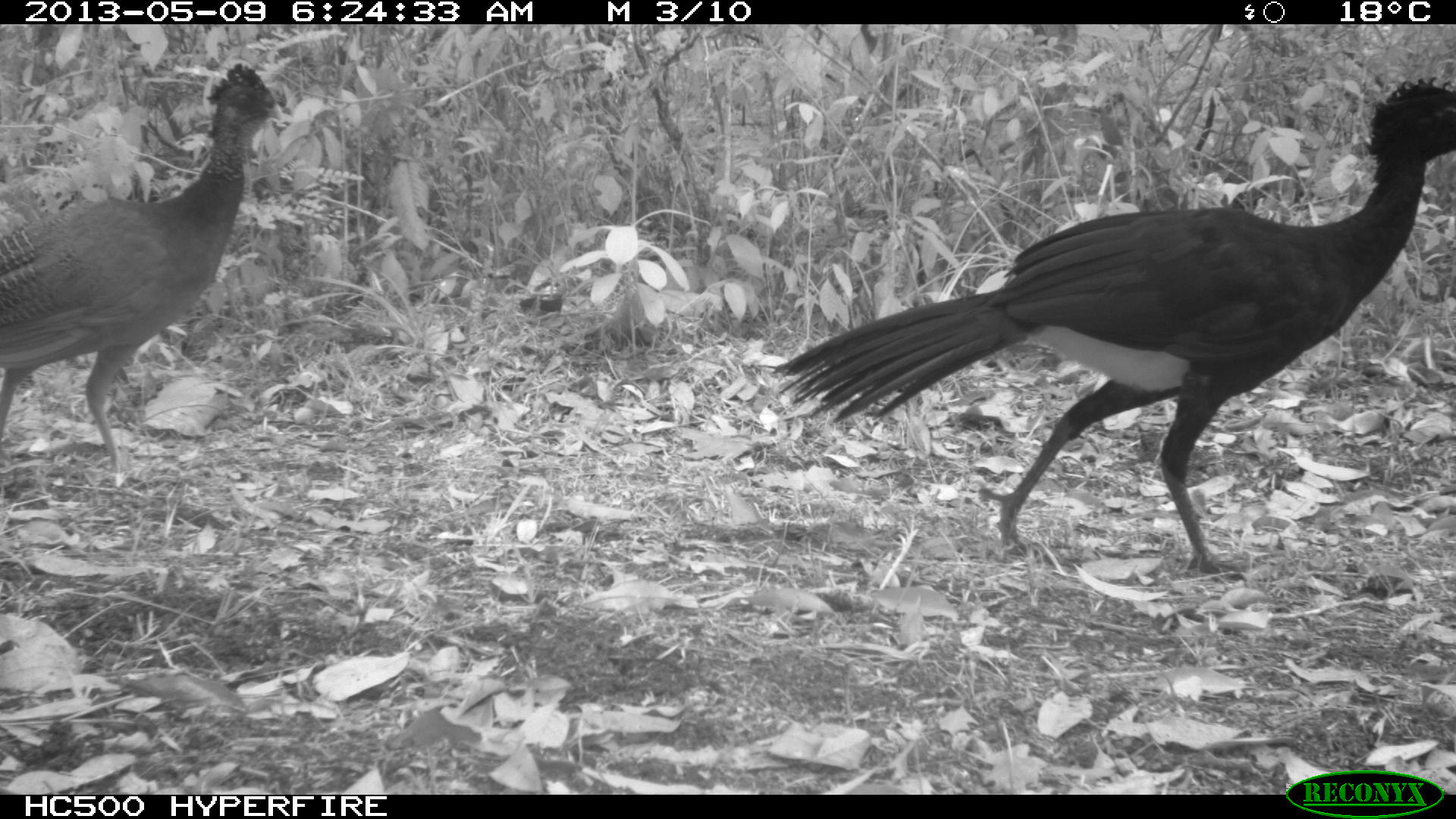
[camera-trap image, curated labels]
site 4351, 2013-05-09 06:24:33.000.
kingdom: Animalia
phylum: Chordata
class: Aves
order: Galliformes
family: Cracidae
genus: Crax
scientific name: Crax rubra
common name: great curassow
Crax rubra (great curassow), count 3.